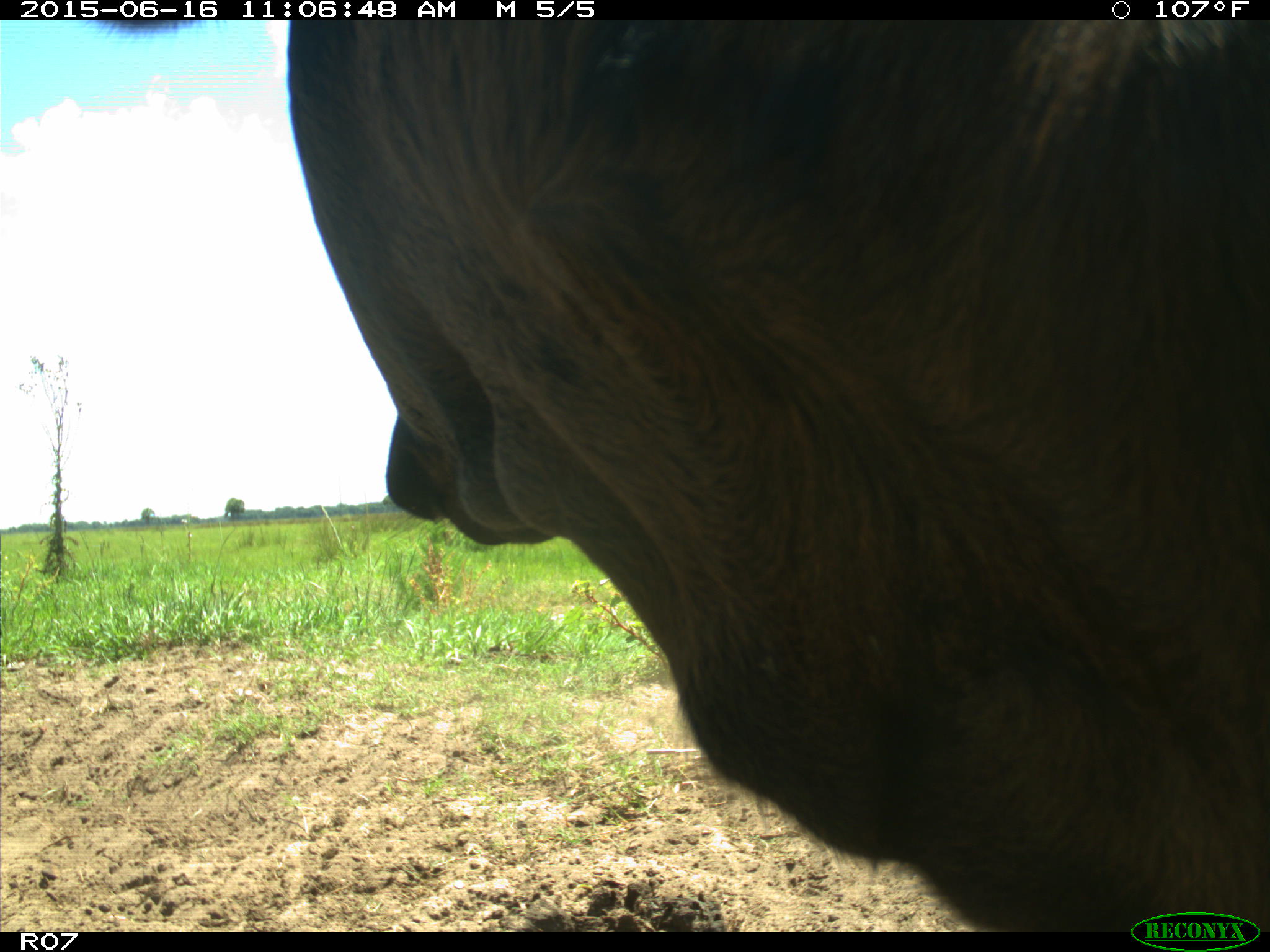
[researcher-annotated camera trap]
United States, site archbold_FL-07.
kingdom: Animalia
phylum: Chordata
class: Mammalia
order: Artiodactyla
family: Bovidae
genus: Bos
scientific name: Bos taurus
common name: domestic cow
Bos taurus (domestic cow).